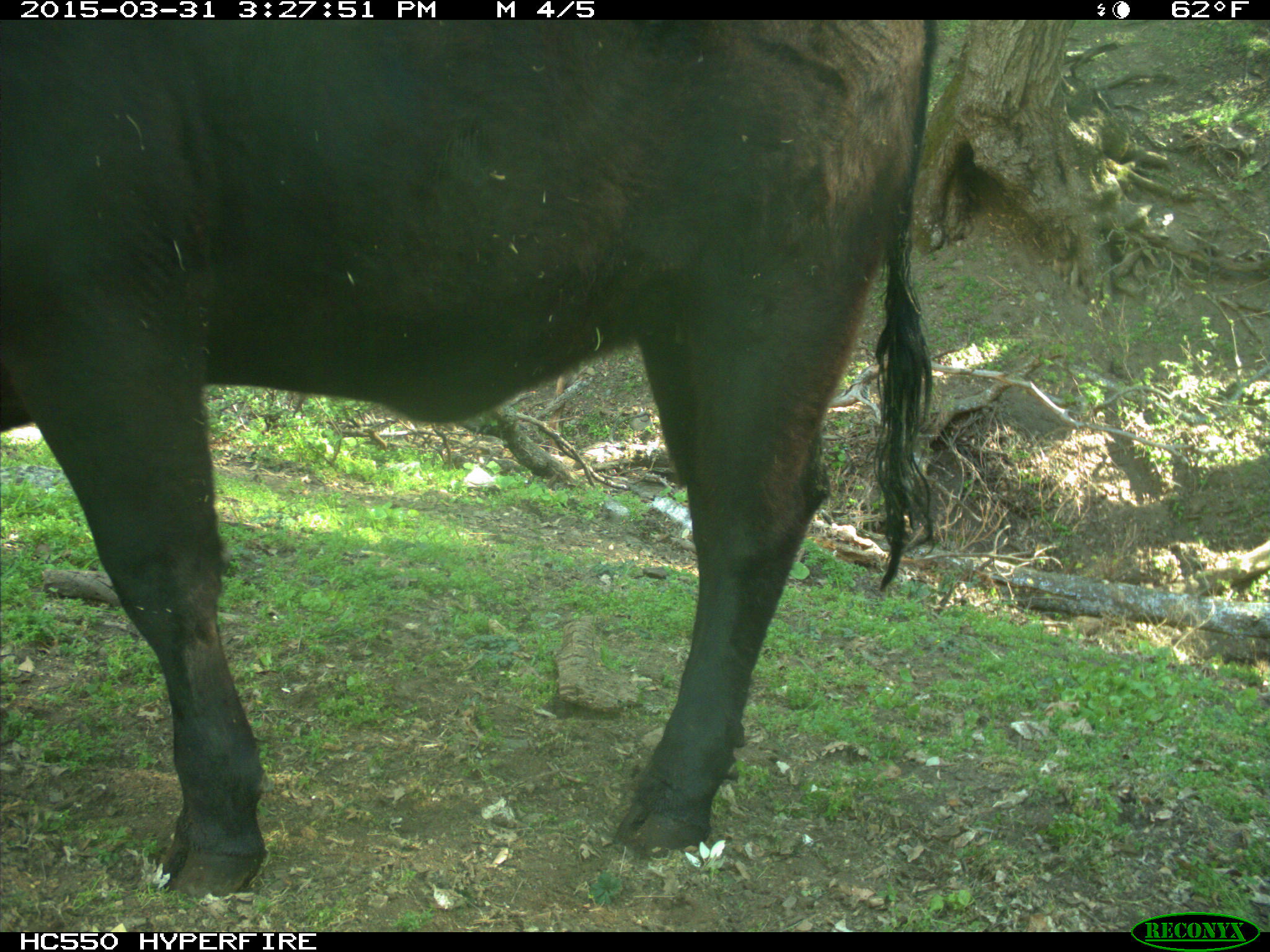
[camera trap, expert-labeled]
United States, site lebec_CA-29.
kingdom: Animalia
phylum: Chordata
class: Mammalia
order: Artiodactyla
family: Bovidae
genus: Bos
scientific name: Bos taurus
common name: domestic cow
Bos taurus (domestic cow).